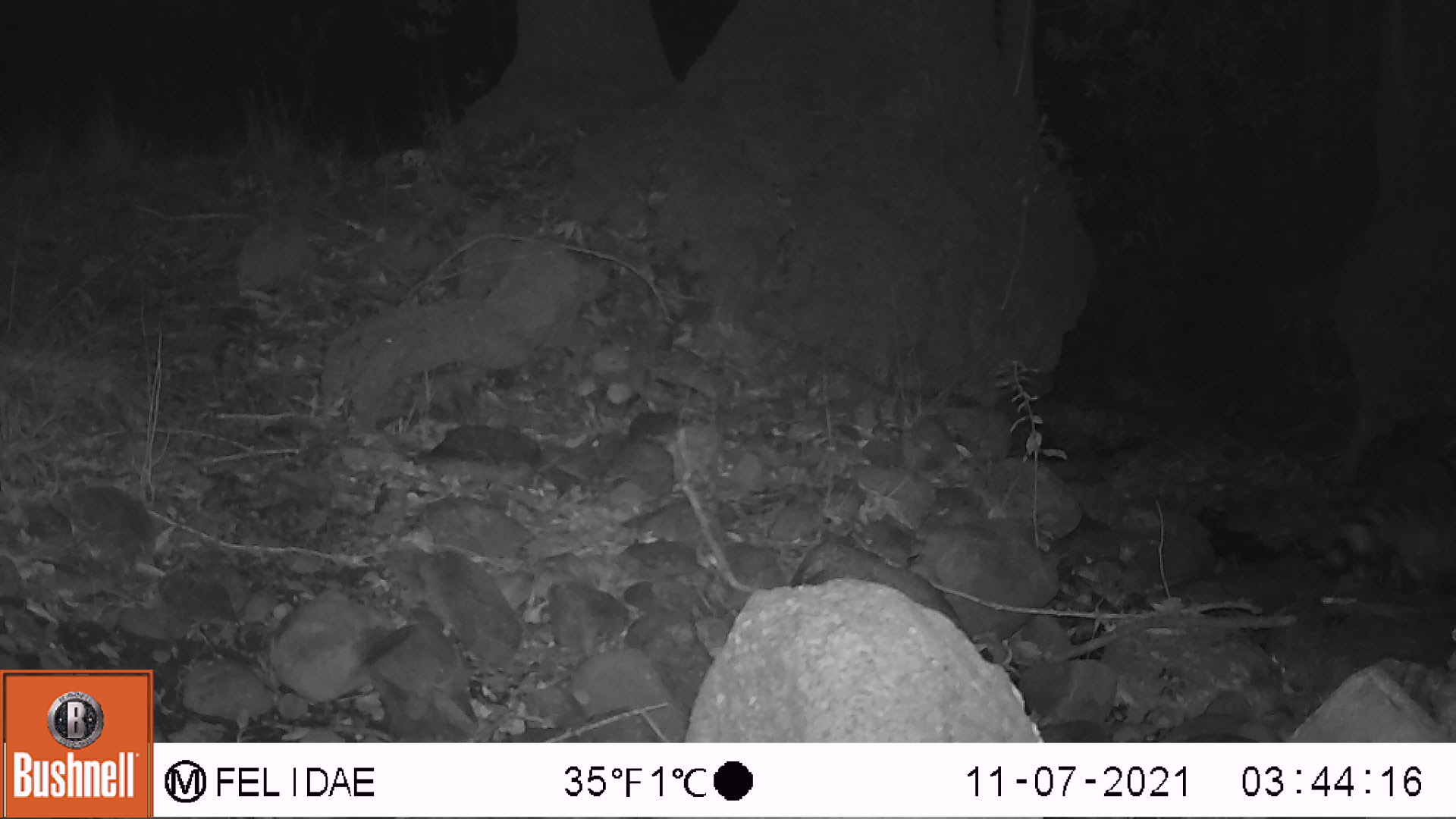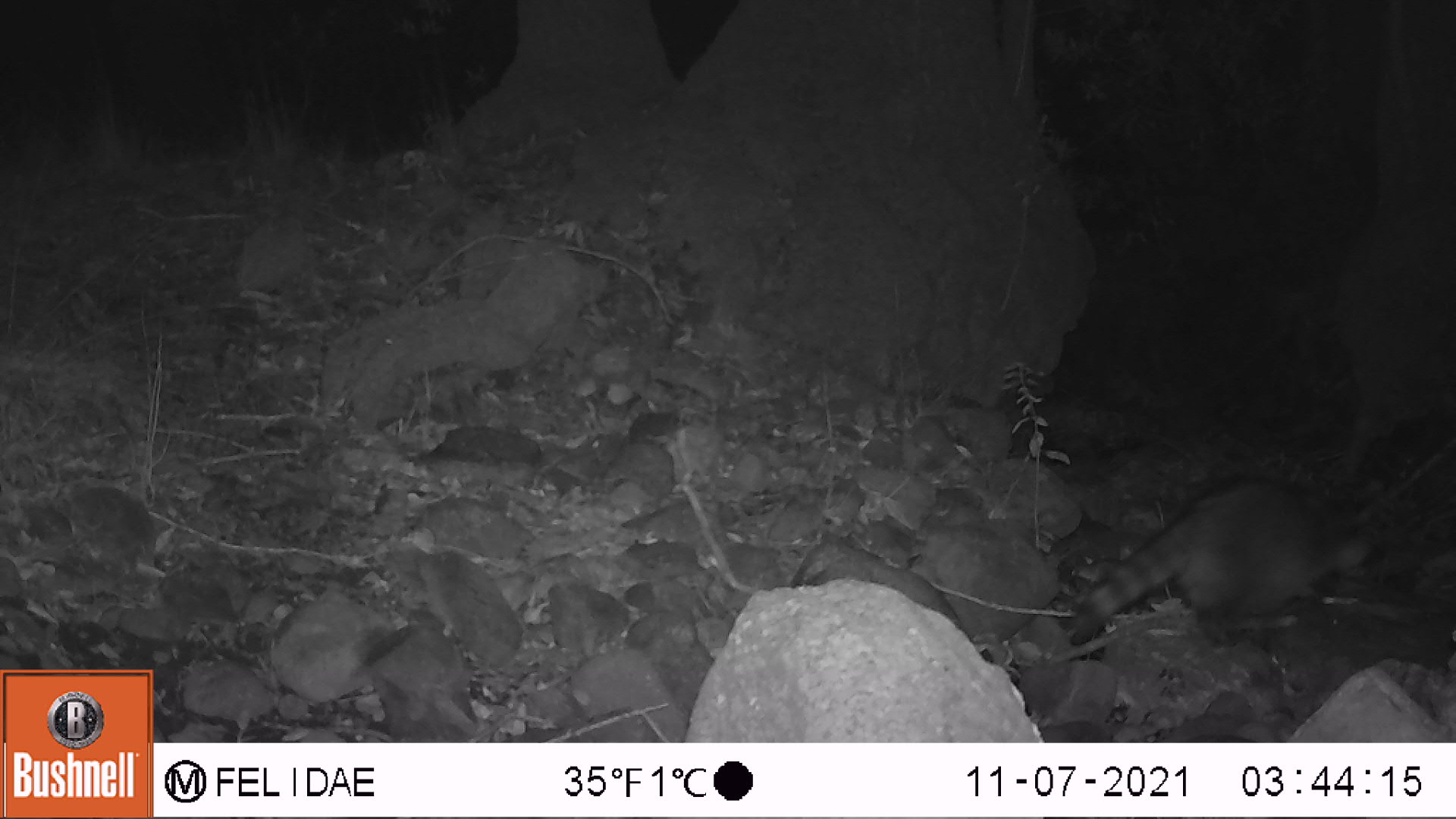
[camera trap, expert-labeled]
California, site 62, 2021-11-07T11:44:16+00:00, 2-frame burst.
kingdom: Animalia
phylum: Chordata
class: Mammalia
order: Carnivora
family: Procyonidae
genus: Procyon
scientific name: Procyon lotor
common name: raccoon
Raccoon (Procyon lotor).